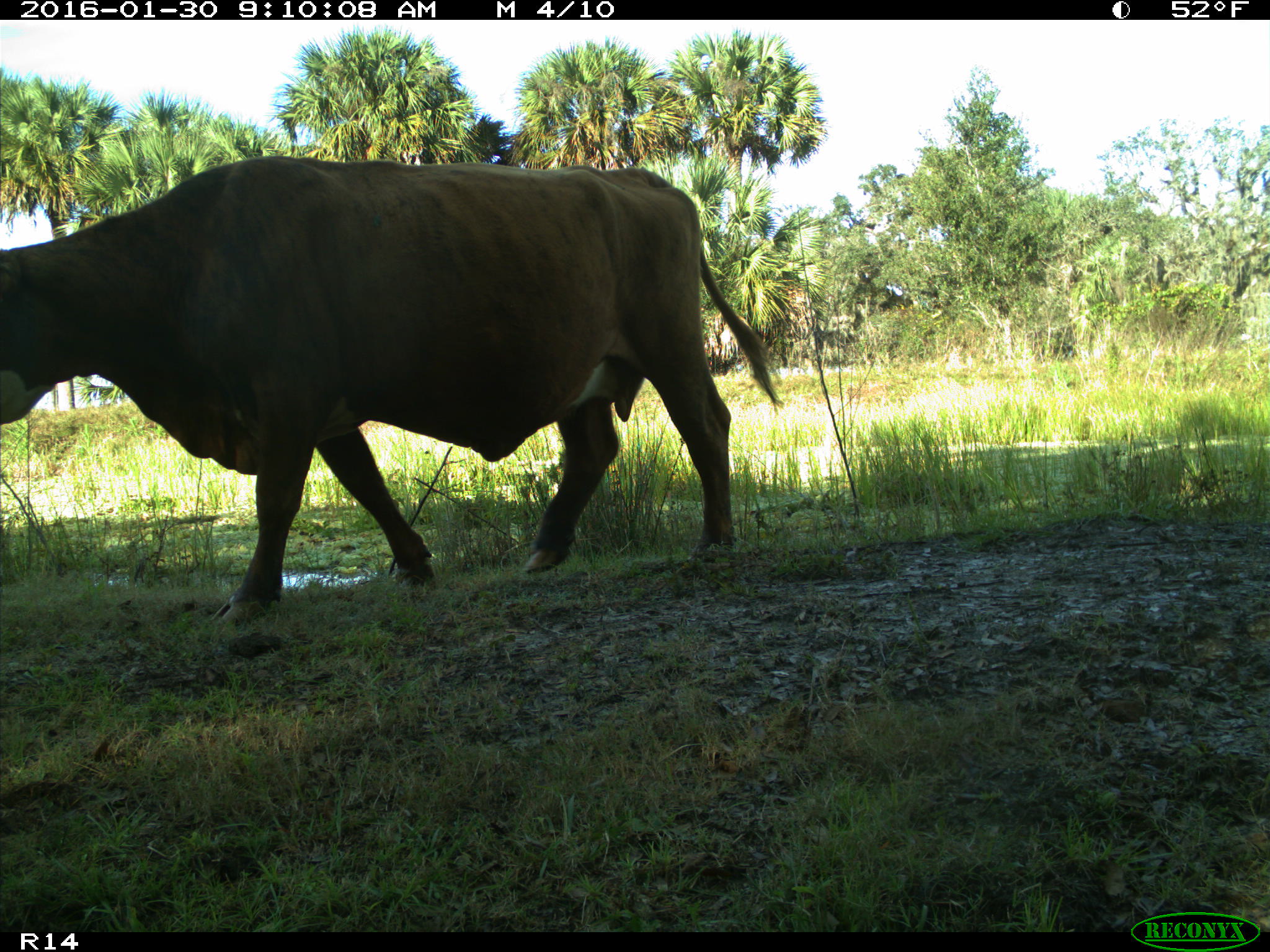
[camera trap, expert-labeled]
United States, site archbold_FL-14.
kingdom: Animalia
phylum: Chordata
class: Mammalia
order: Artiodactyla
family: Bovidae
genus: Bos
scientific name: Bos taurus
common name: domestic cow